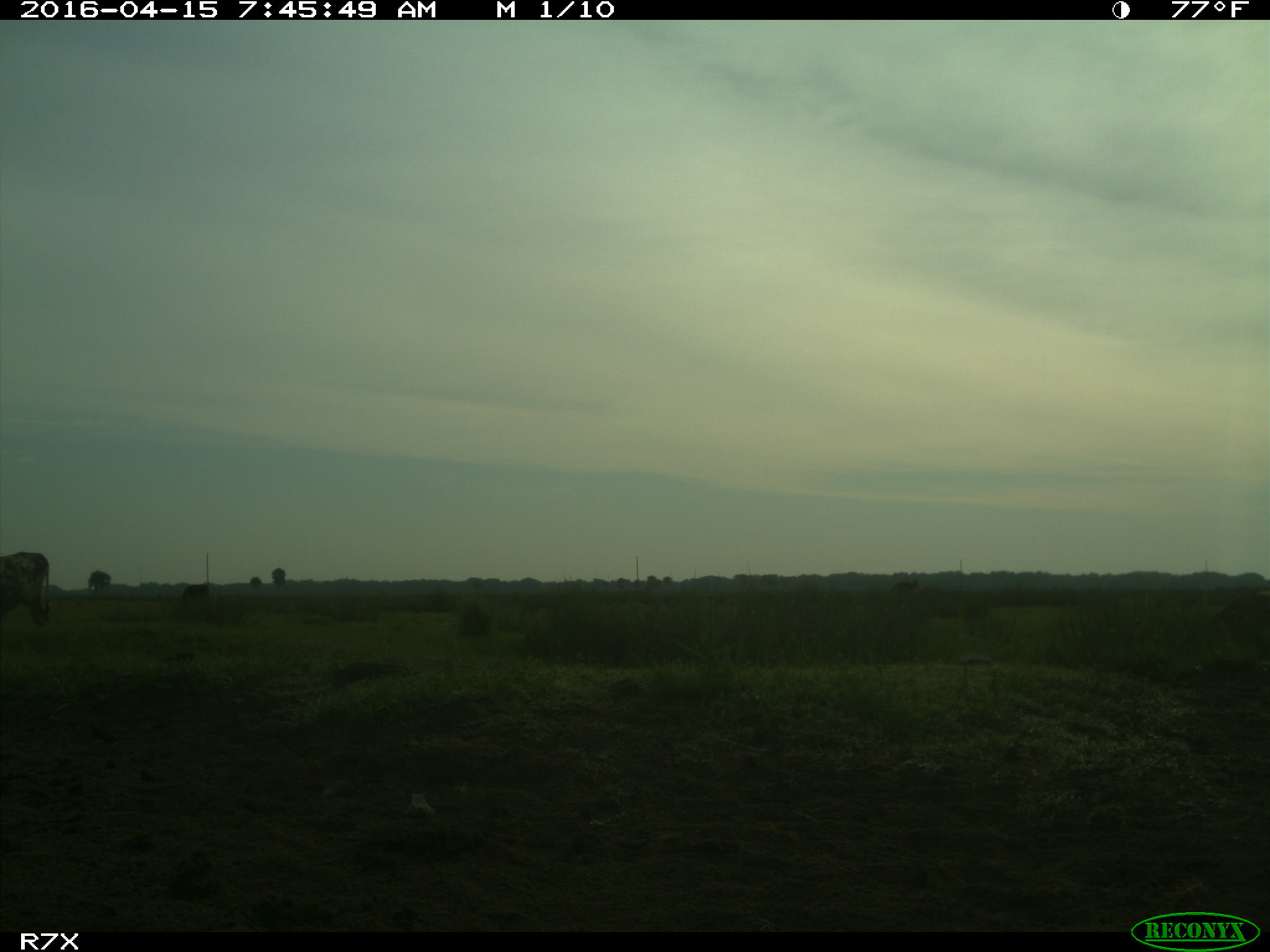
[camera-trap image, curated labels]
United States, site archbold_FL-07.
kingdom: Animalia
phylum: Chordata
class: Mammalia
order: Artiodactyla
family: Bovidae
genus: Bos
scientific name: Bos taurus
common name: domestic cow